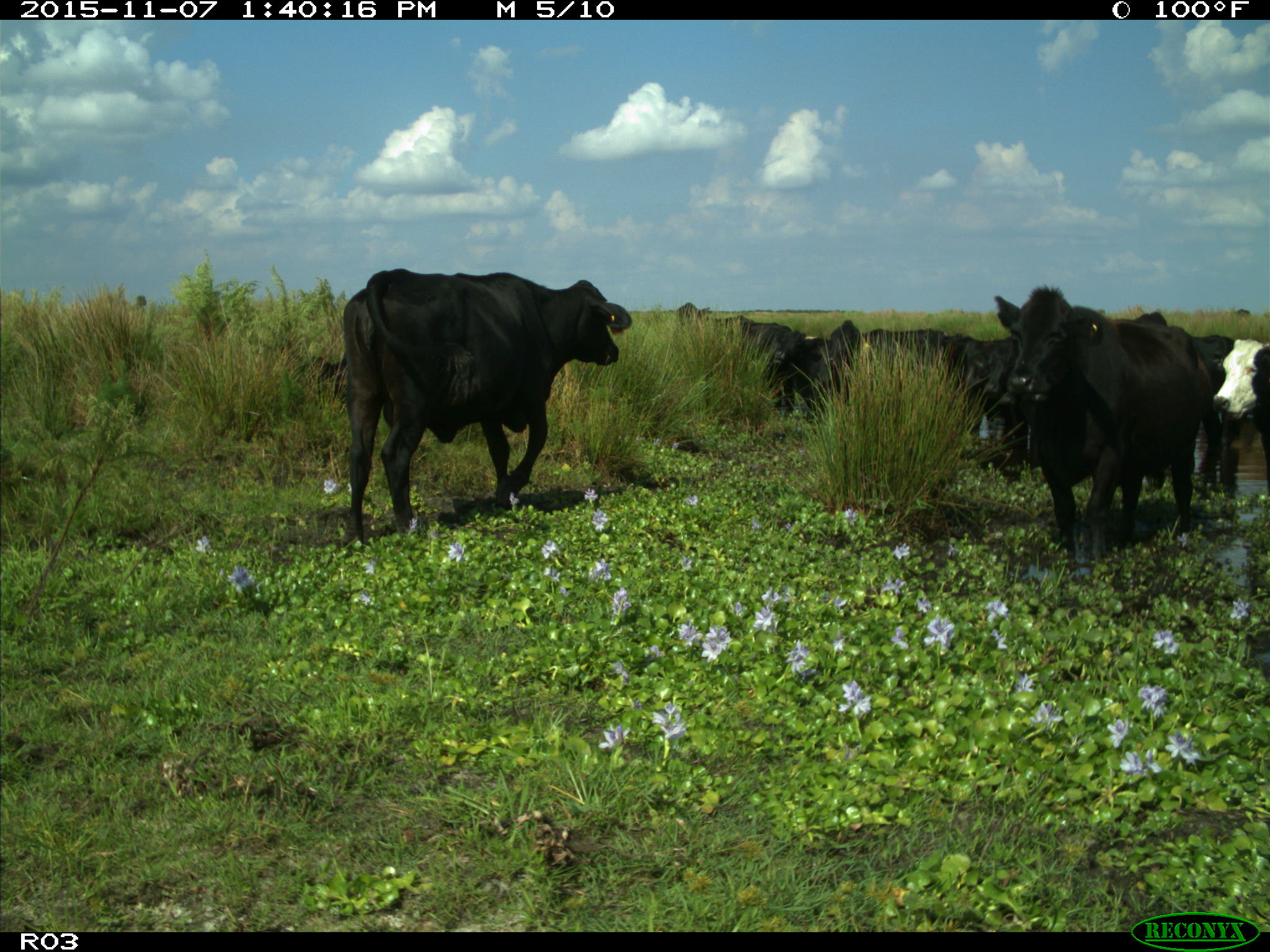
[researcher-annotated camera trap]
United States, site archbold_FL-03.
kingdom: Animalia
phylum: Chordata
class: Mammalia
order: Artiodactyla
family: Bovidae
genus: Bos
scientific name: Bos taurus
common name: domestic cow